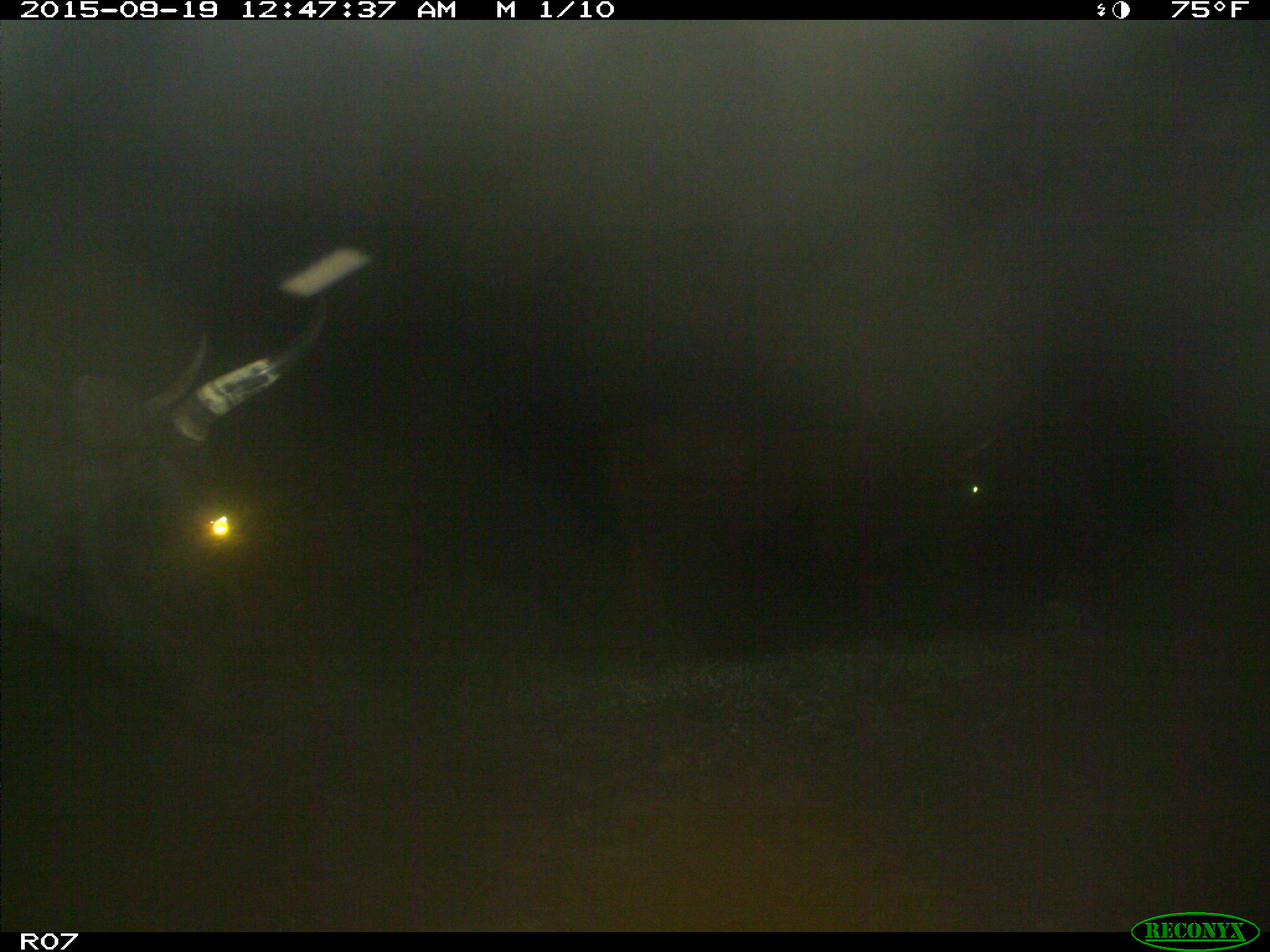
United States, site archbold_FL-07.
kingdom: Animalia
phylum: Chordata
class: Mammalia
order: Artiodactyla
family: Bovidae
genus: Bos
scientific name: Bos taurus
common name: domestic cow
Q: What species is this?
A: Bos taurus (domestic cow).